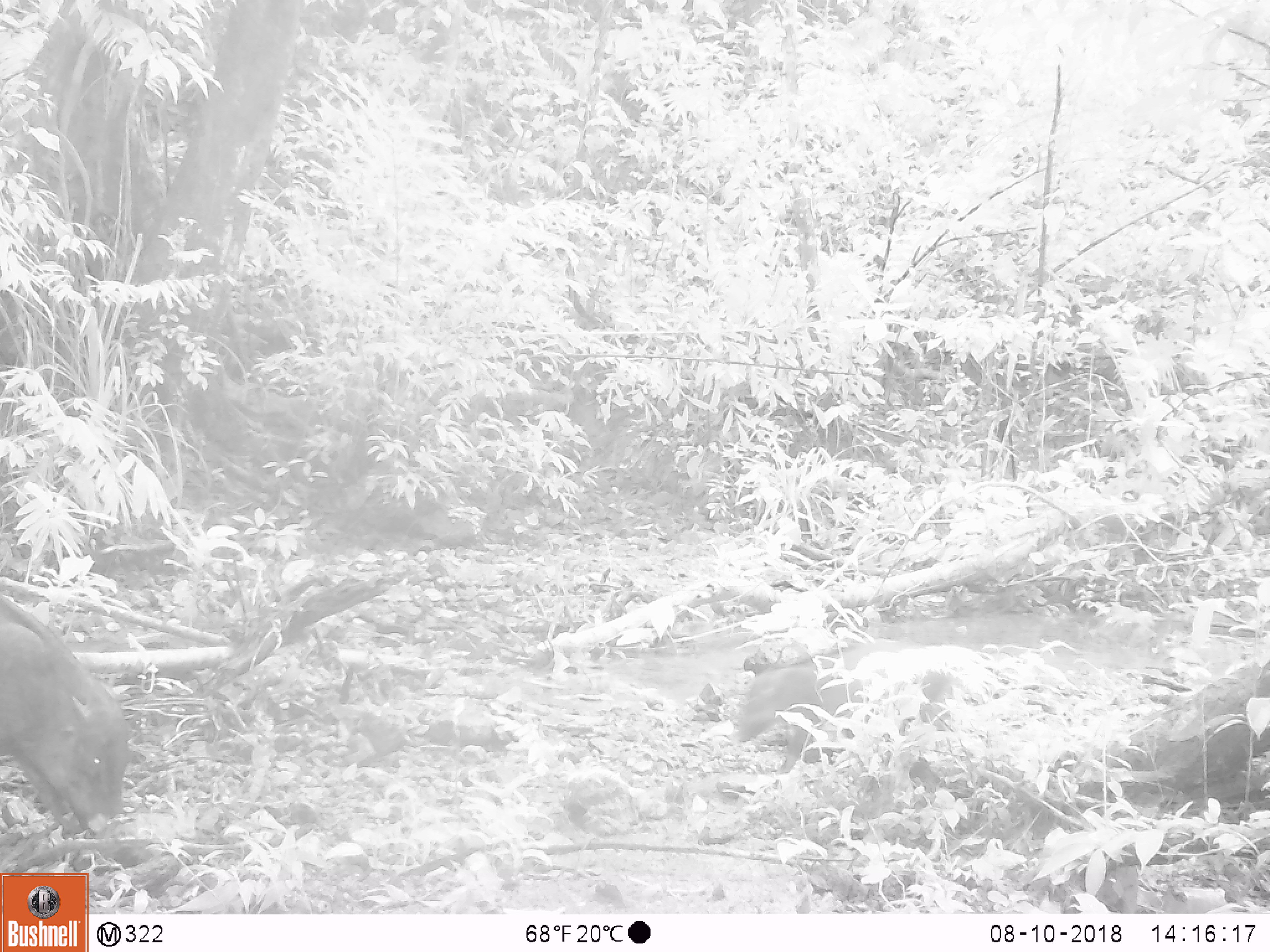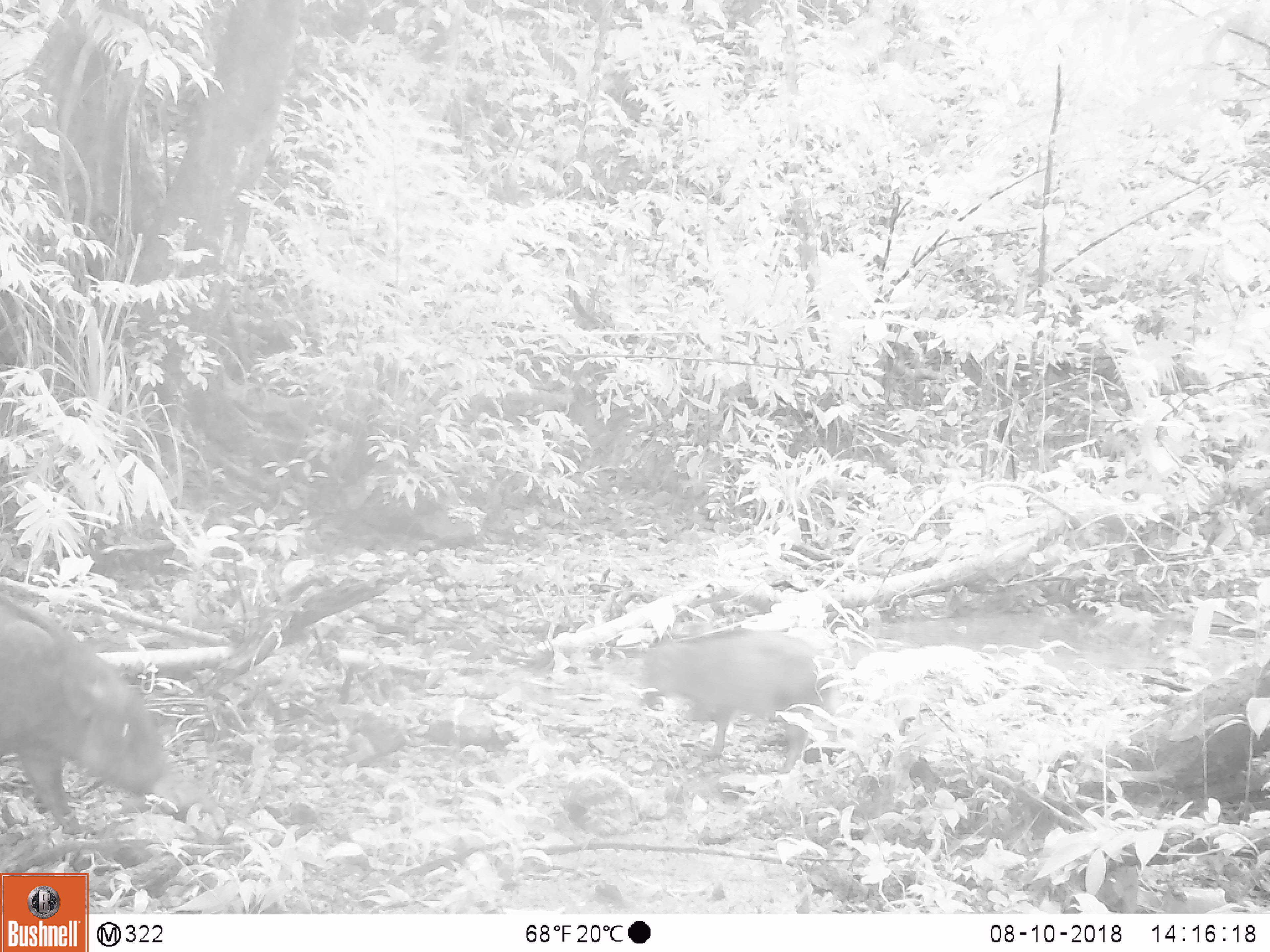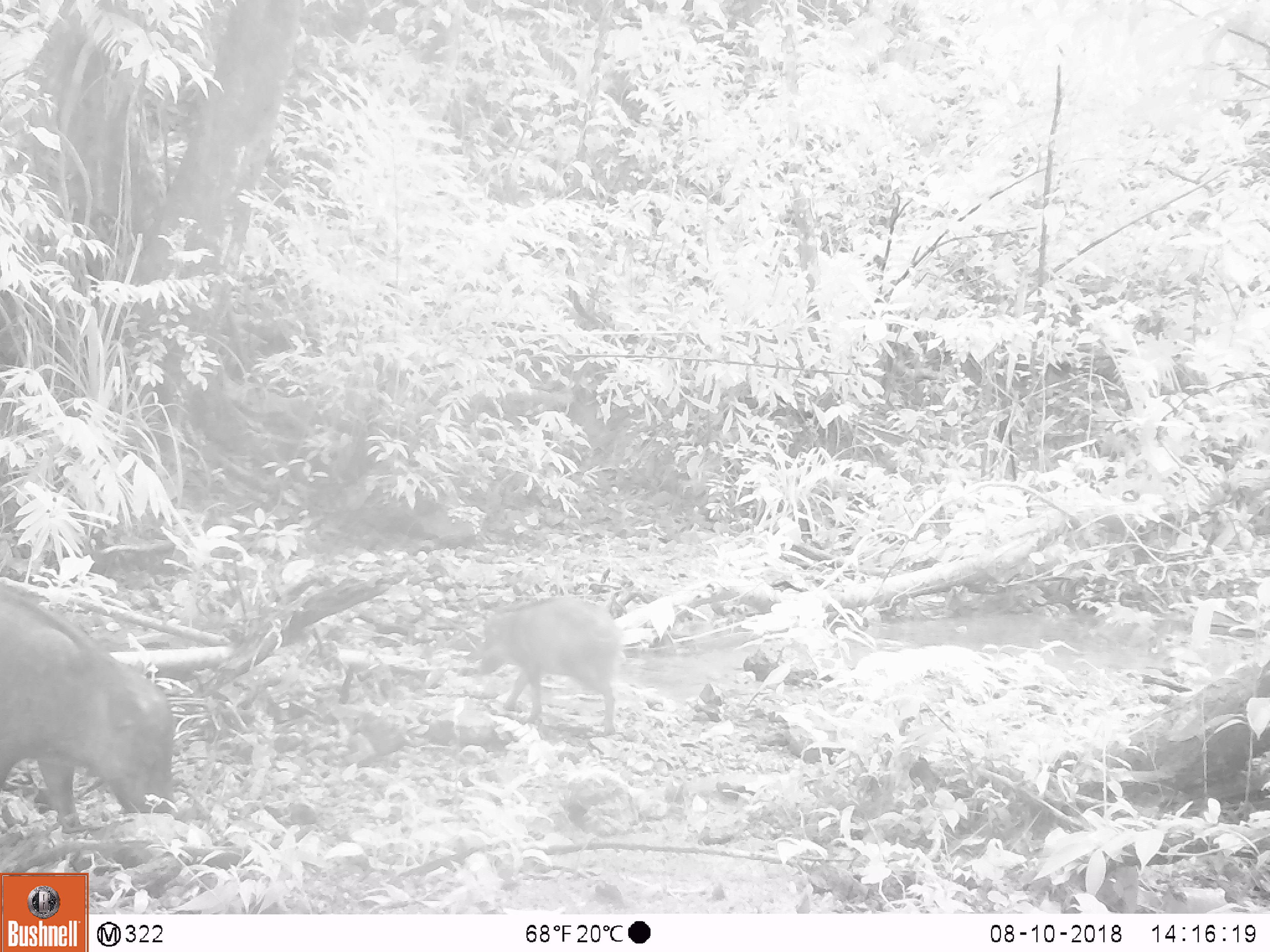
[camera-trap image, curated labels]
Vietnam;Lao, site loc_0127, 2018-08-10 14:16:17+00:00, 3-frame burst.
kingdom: Animalia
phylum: Chordata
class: Mammalia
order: Artiodactyla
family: Suidae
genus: Sus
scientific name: Sus scrofa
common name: eurasian wild pig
Eurasian wild pig (Sus scrofa). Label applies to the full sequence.